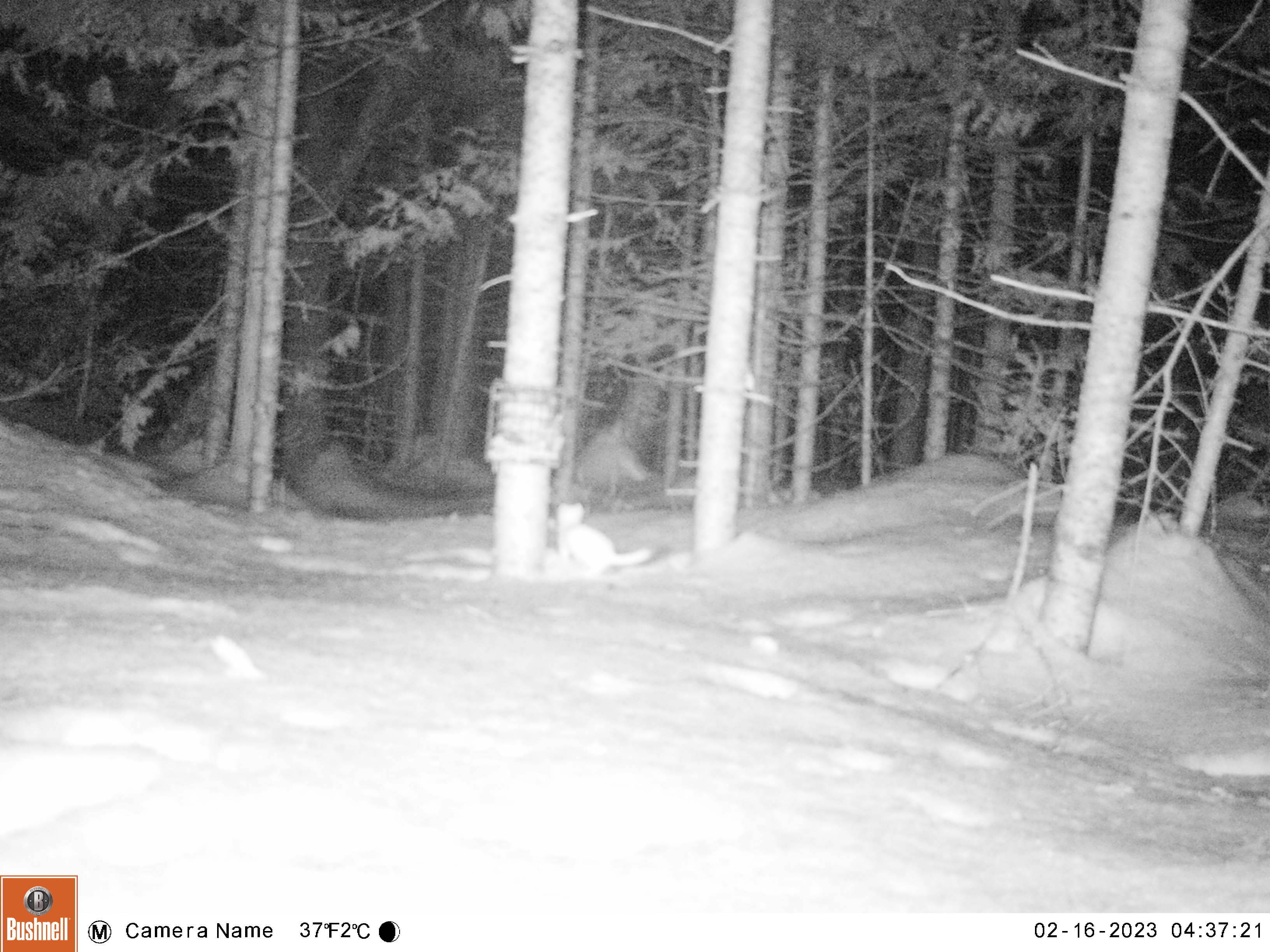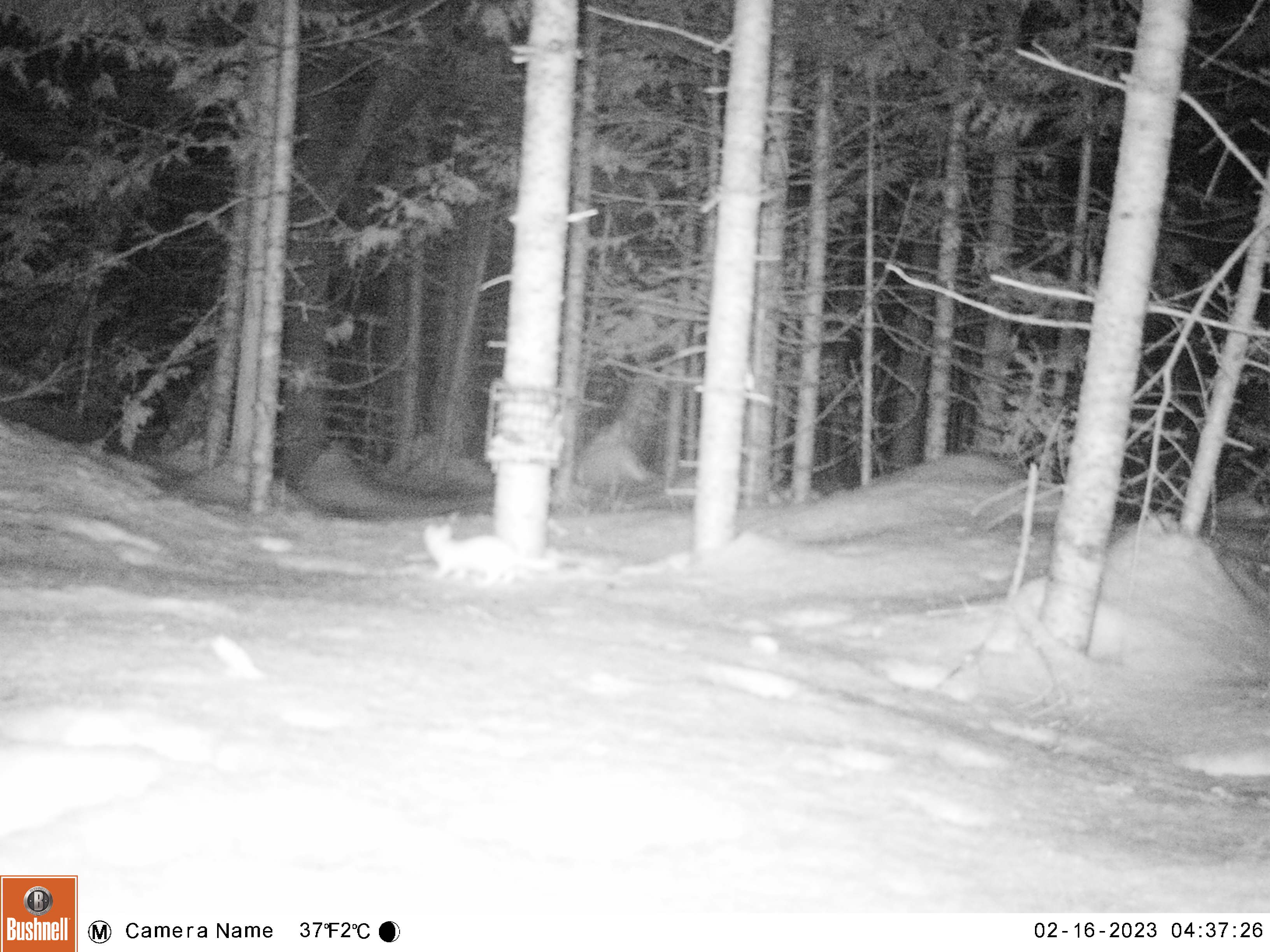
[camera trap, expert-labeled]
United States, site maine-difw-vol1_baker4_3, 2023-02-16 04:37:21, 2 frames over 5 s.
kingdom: Animalia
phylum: Chordata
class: Mammalia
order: Carnivora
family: Mustelidae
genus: Mustela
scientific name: Mustela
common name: weasel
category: weasel sp.